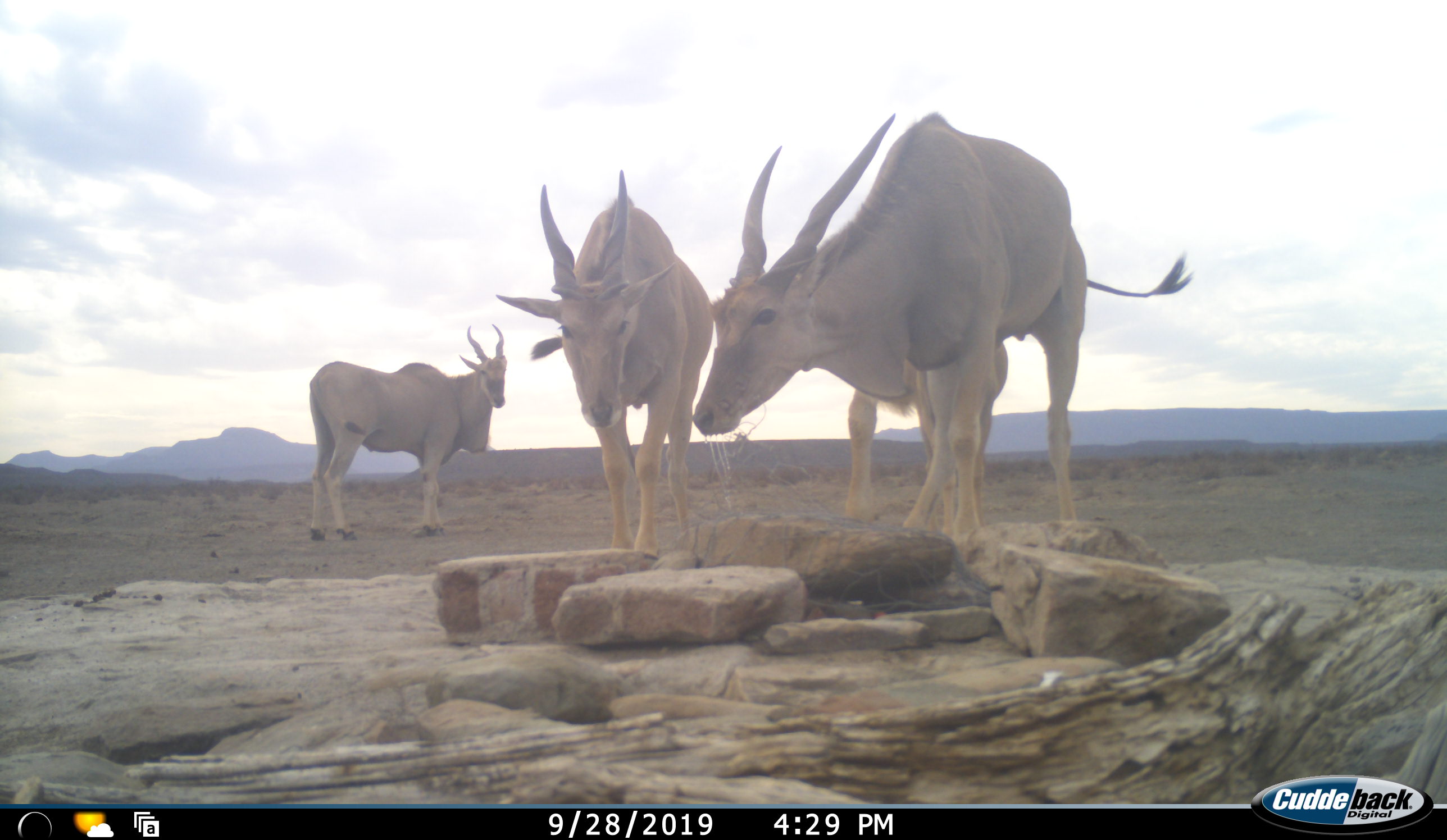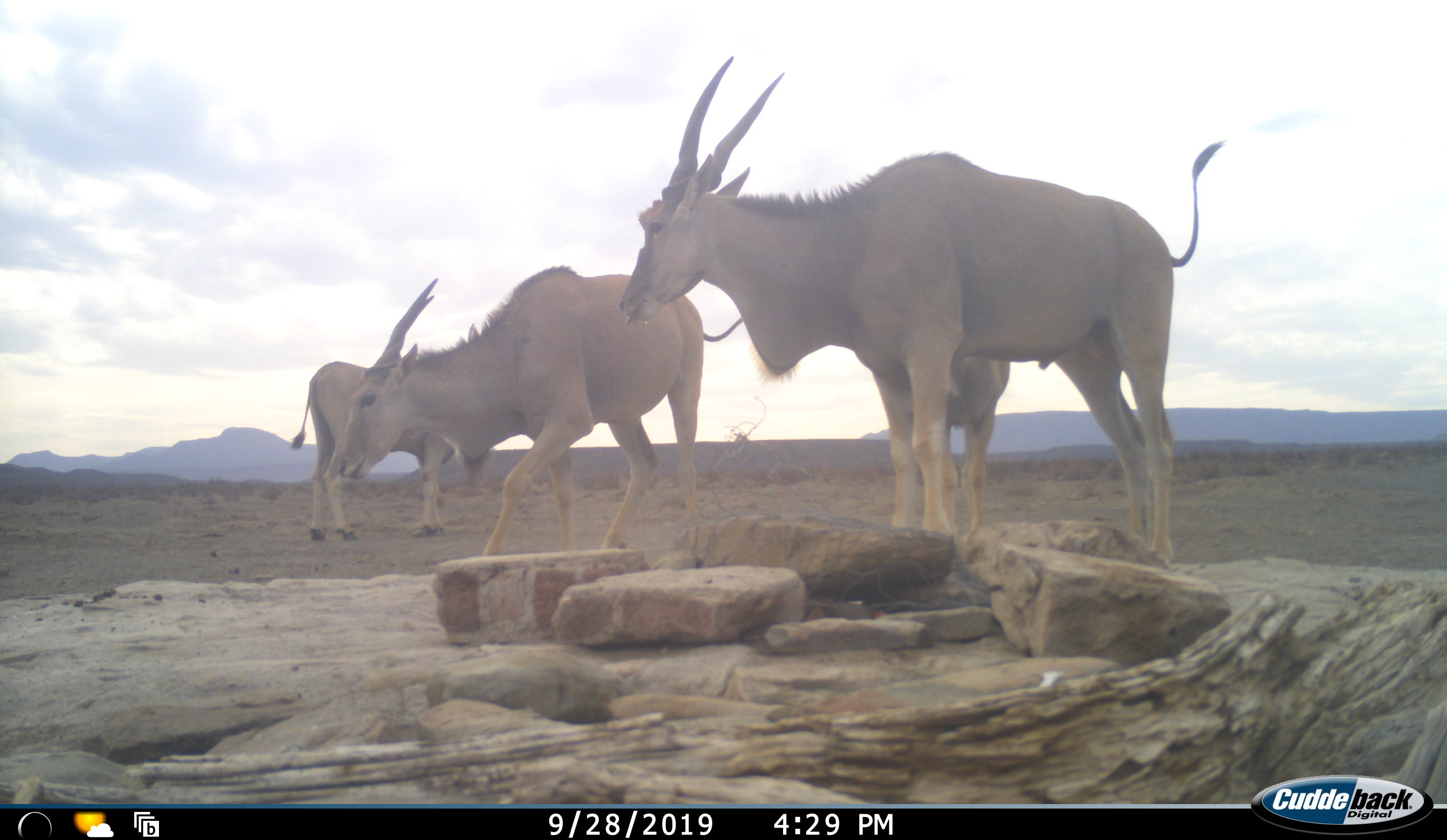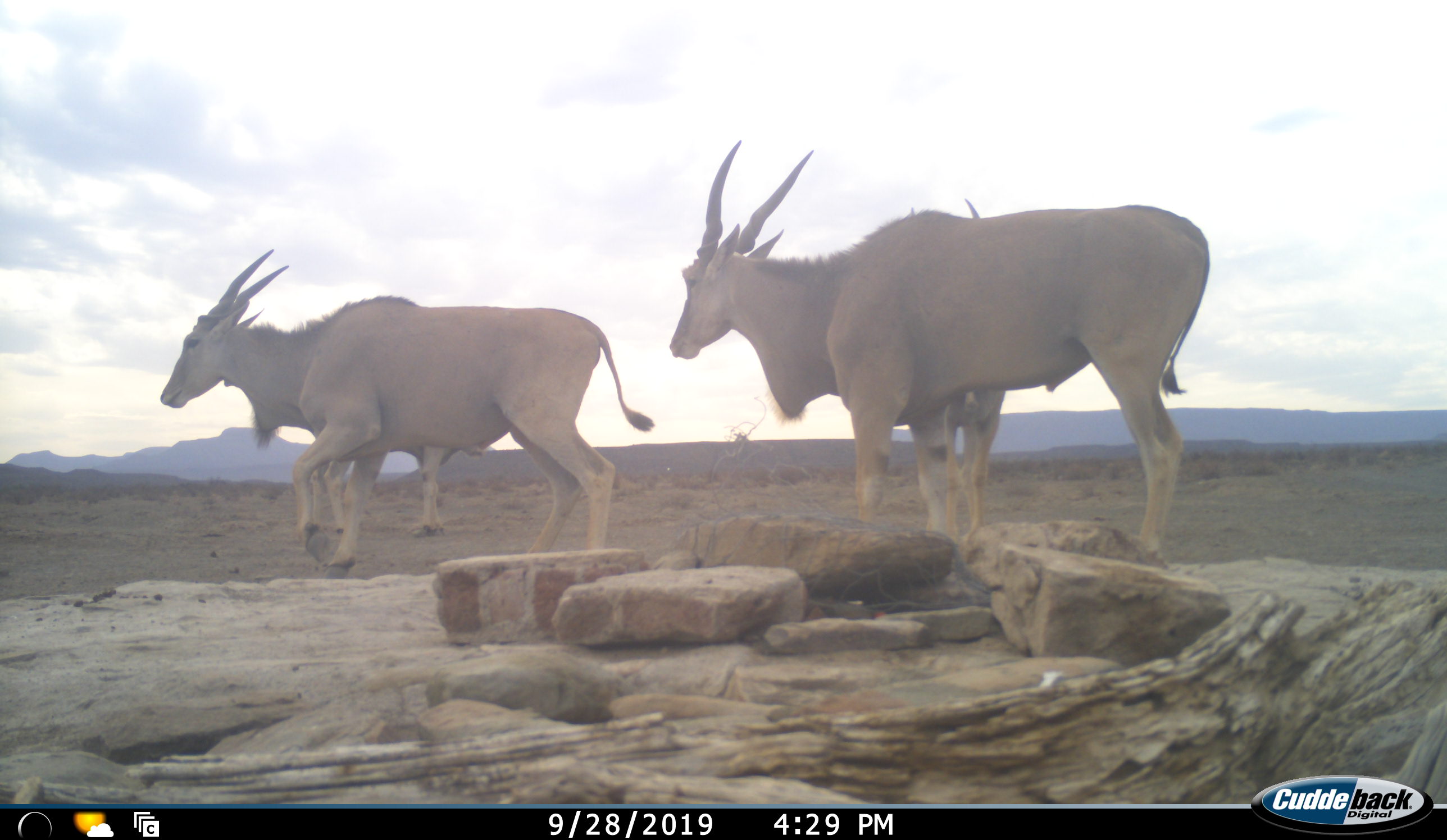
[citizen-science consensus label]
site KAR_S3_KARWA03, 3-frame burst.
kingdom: Animalia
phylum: Chordata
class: Mammalia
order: Artiodactyla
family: Bovidae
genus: Tragelaphus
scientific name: Tragelaphus oryx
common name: eland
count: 3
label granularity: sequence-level